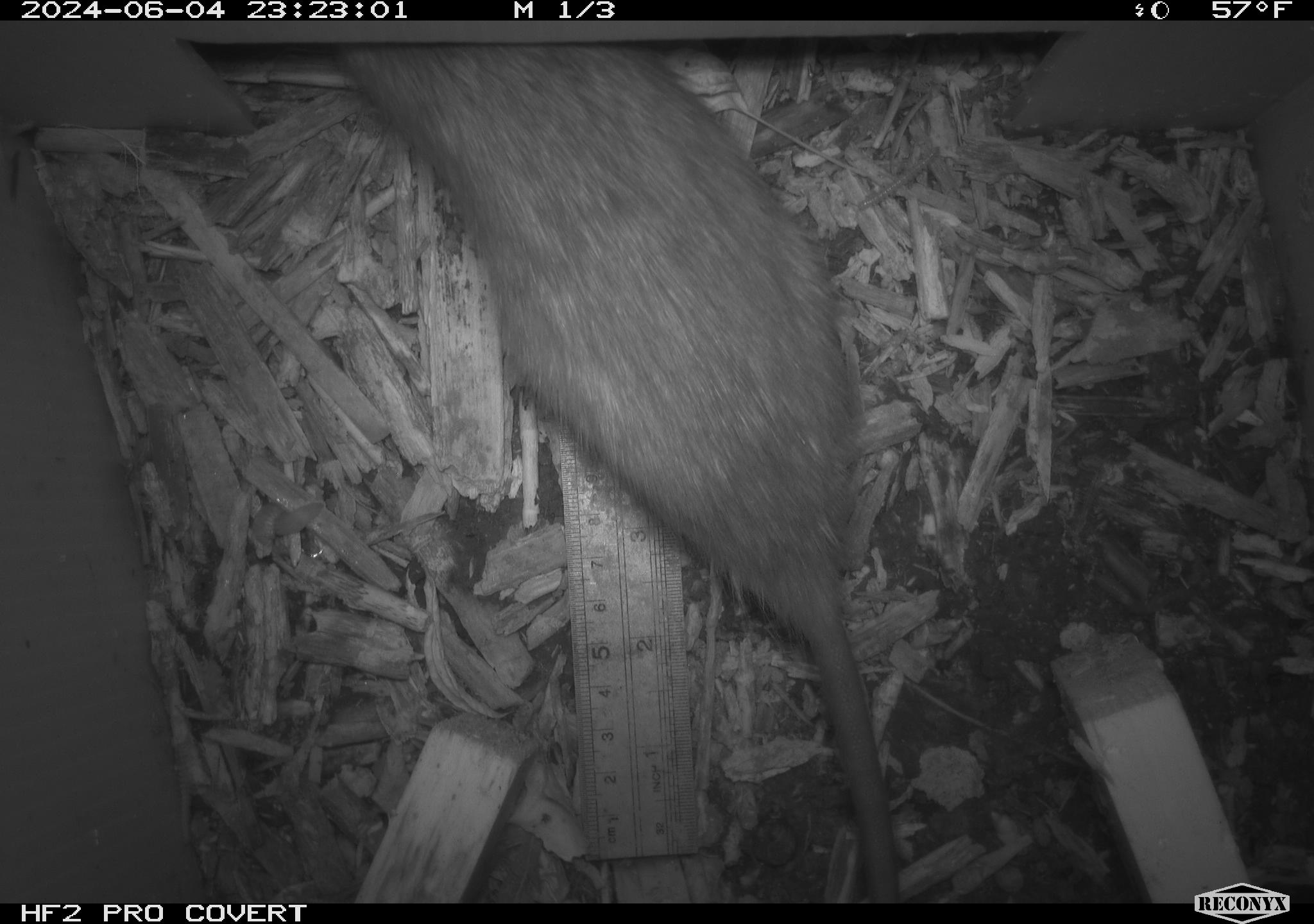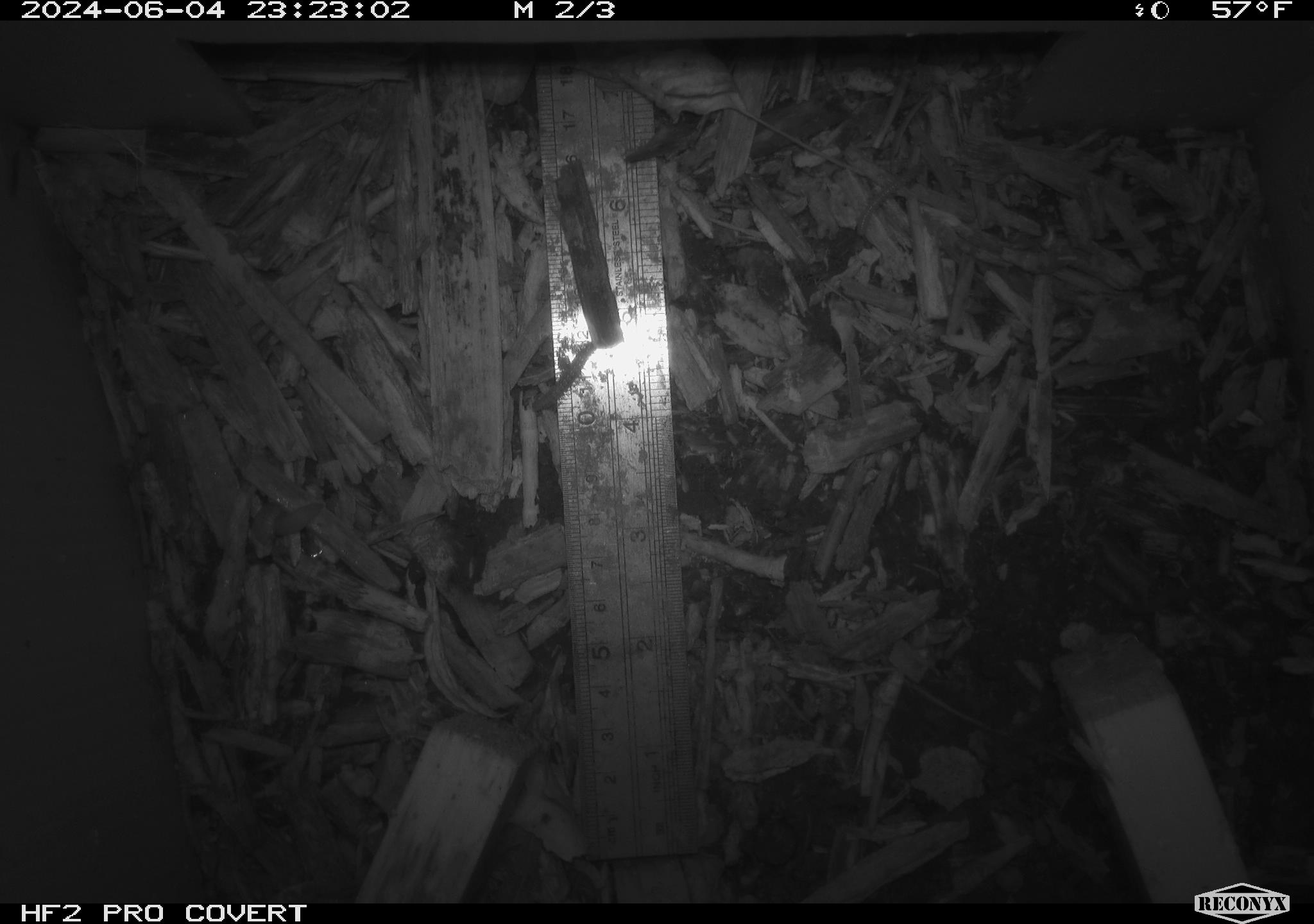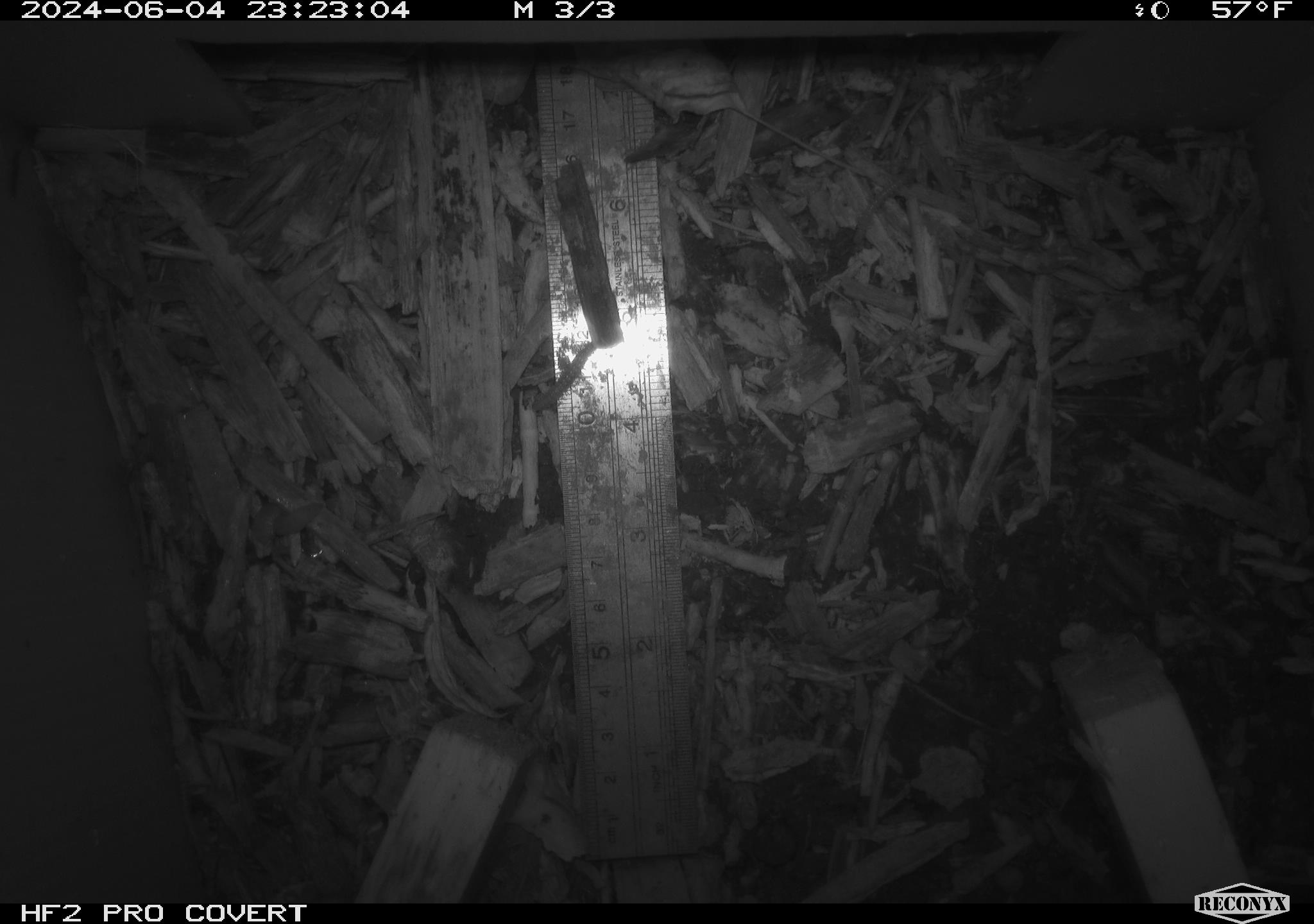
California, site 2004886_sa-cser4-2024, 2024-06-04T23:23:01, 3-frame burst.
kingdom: Animalia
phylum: Chordata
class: Mammalia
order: Rodentia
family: Muridae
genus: Rattus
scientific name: Rattus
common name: rat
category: rattus species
Rattus species (rat) (Rattus).